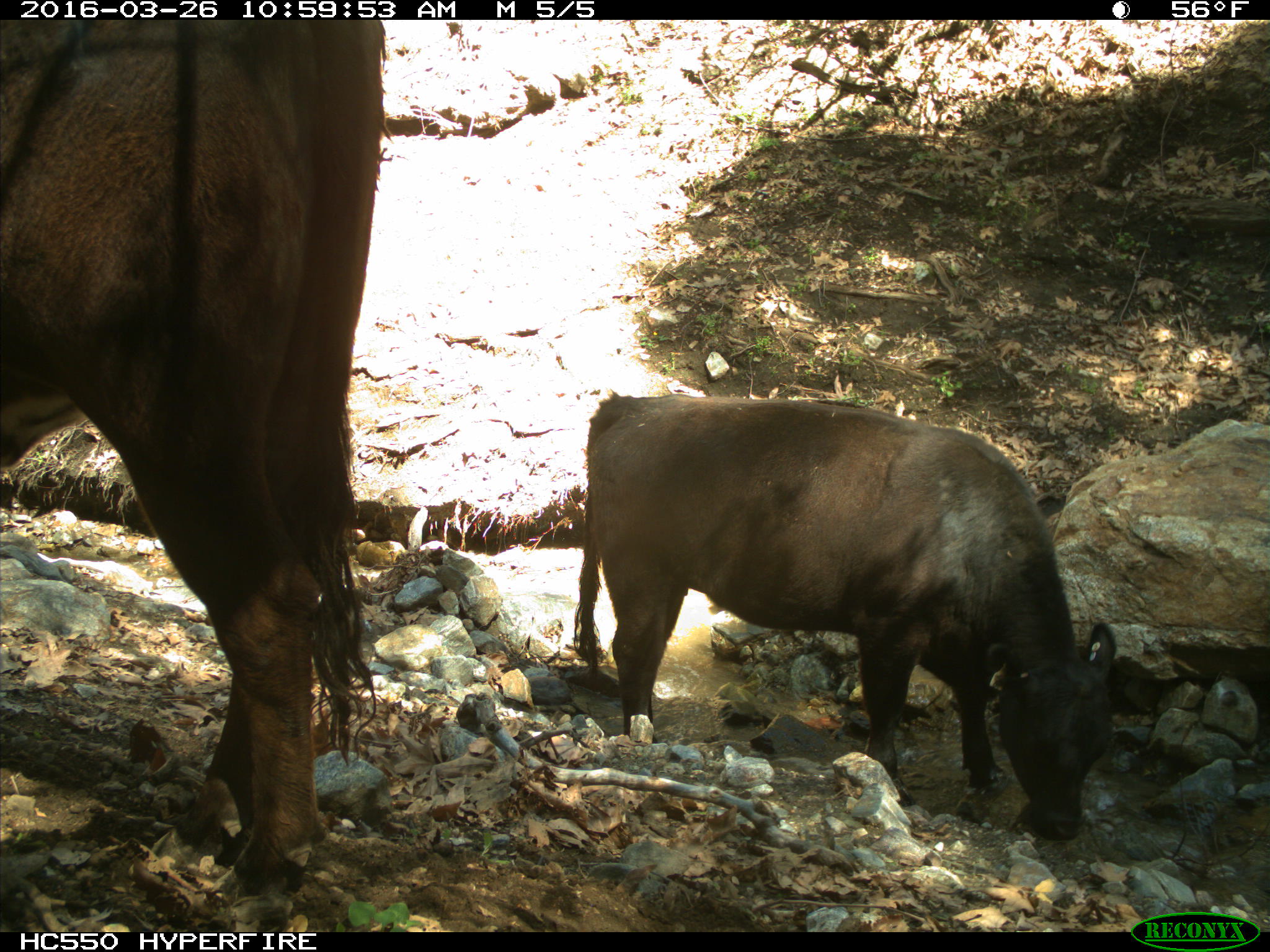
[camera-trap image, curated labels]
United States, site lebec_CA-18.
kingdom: Animalia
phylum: Chordata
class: Mammalia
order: Artiodactyla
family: Bovidae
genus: Bos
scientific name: Bos taurus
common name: domestic cow